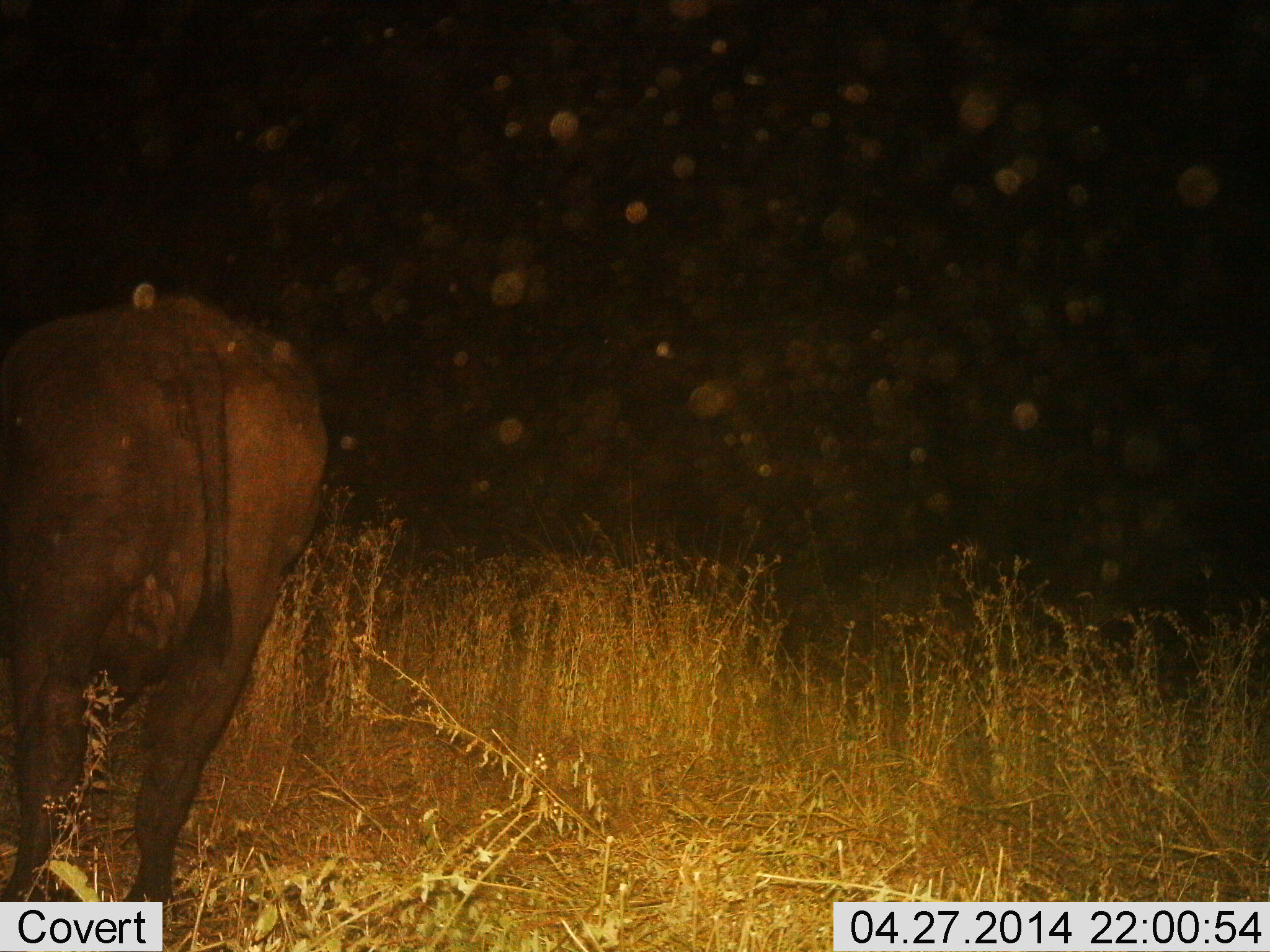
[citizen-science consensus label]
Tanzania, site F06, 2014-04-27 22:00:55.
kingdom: Animalia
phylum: Chordata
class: Mammalia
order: Artiodactyla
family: Bovidae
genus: Syncerus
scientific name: Syncerus caffer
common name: cape buffalo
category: buffalo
Buffalo (cape buffalo) (Syncerus caffer), count 1. Behavior (volunteer vote fractions): standing 80%, resting 0%, moving 20%, interacting 0%. Young present (vote fraction): 0%. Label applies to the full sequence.